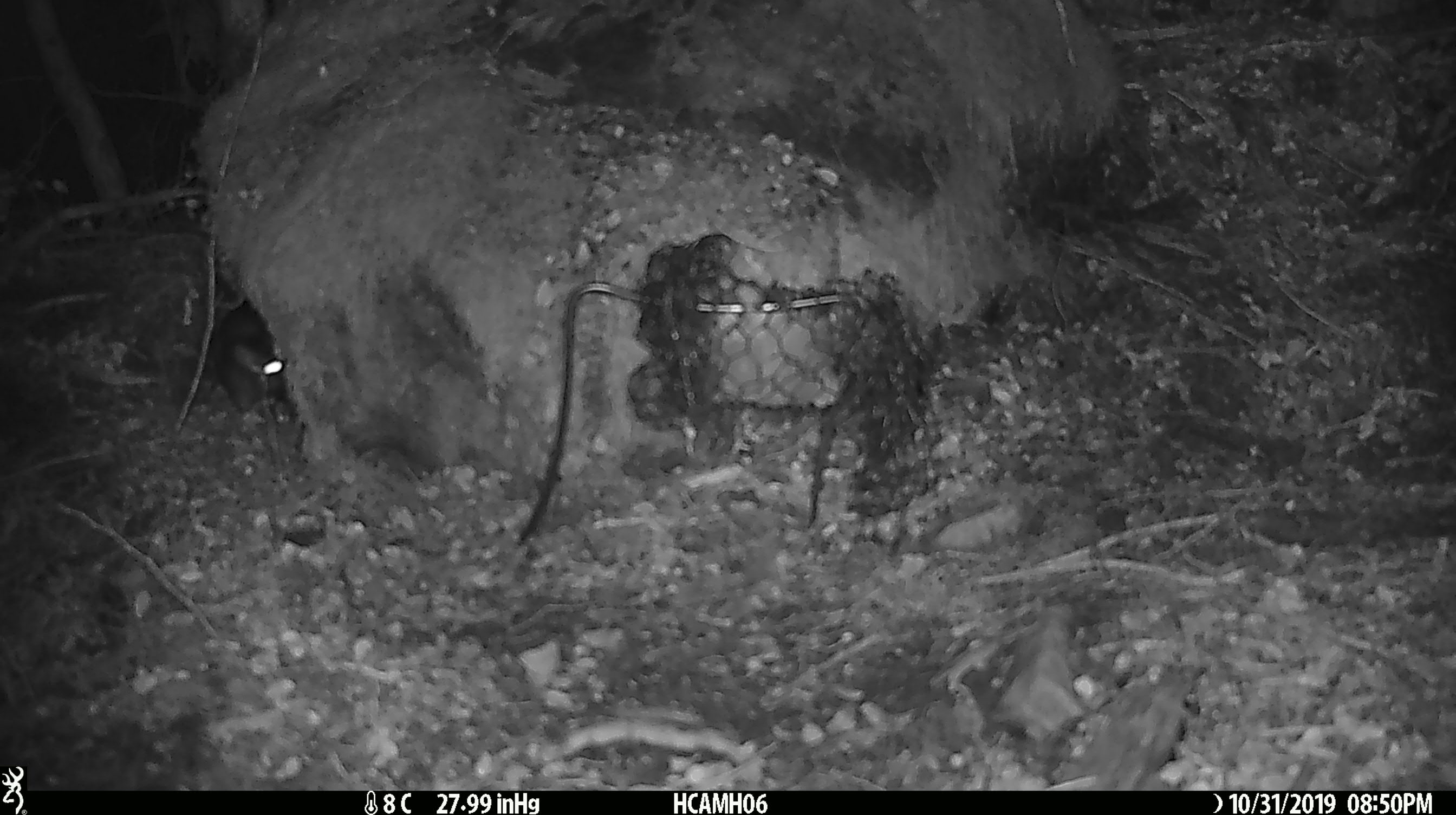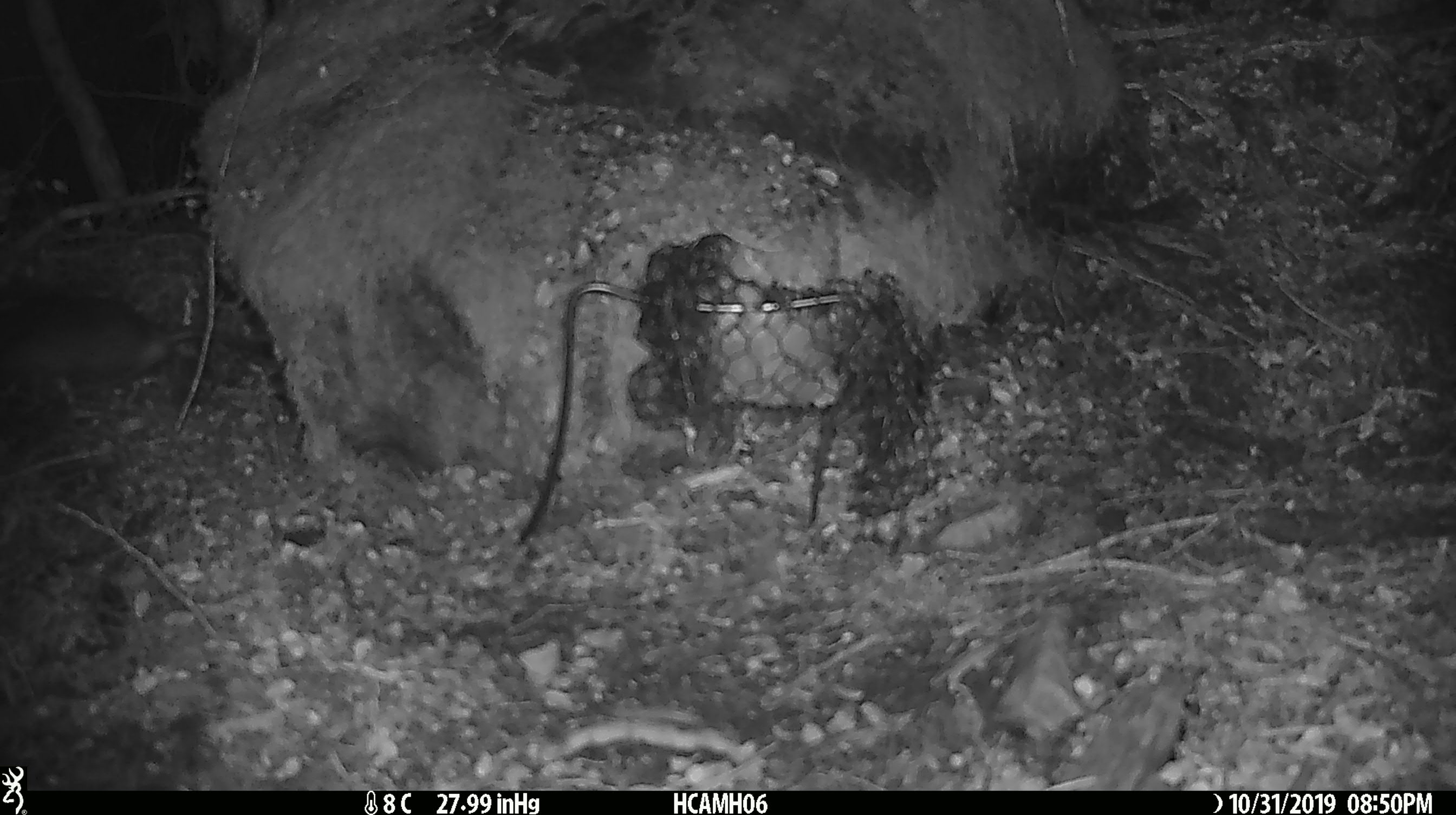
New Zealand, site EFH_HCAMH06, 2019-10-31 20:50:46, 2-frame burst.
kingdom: Animalia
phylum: Chordata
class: Mammalia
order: Rodentia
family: Muridae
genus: Rattus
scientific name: Rattus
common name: rat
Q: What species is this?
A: Rat (Rattus).